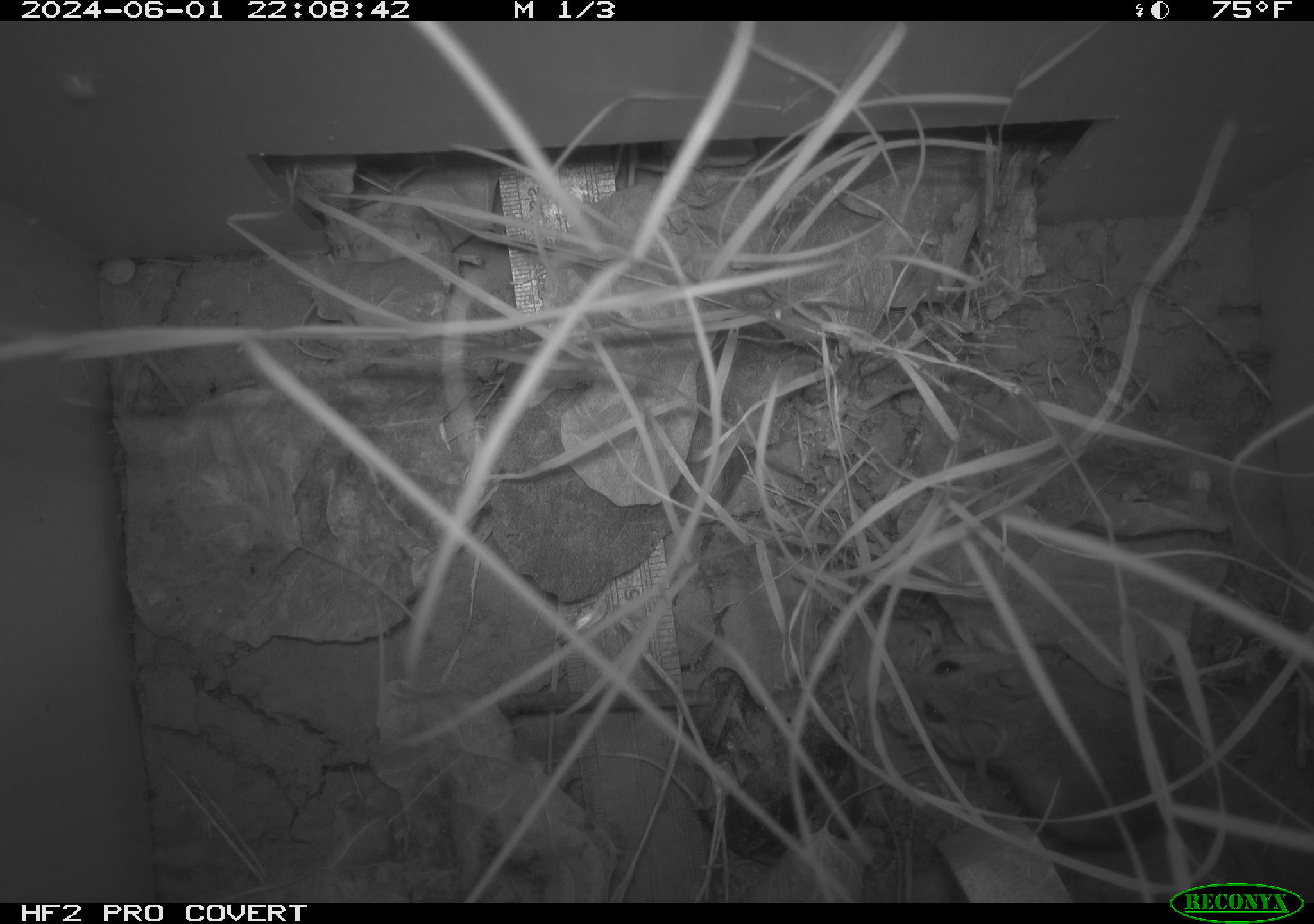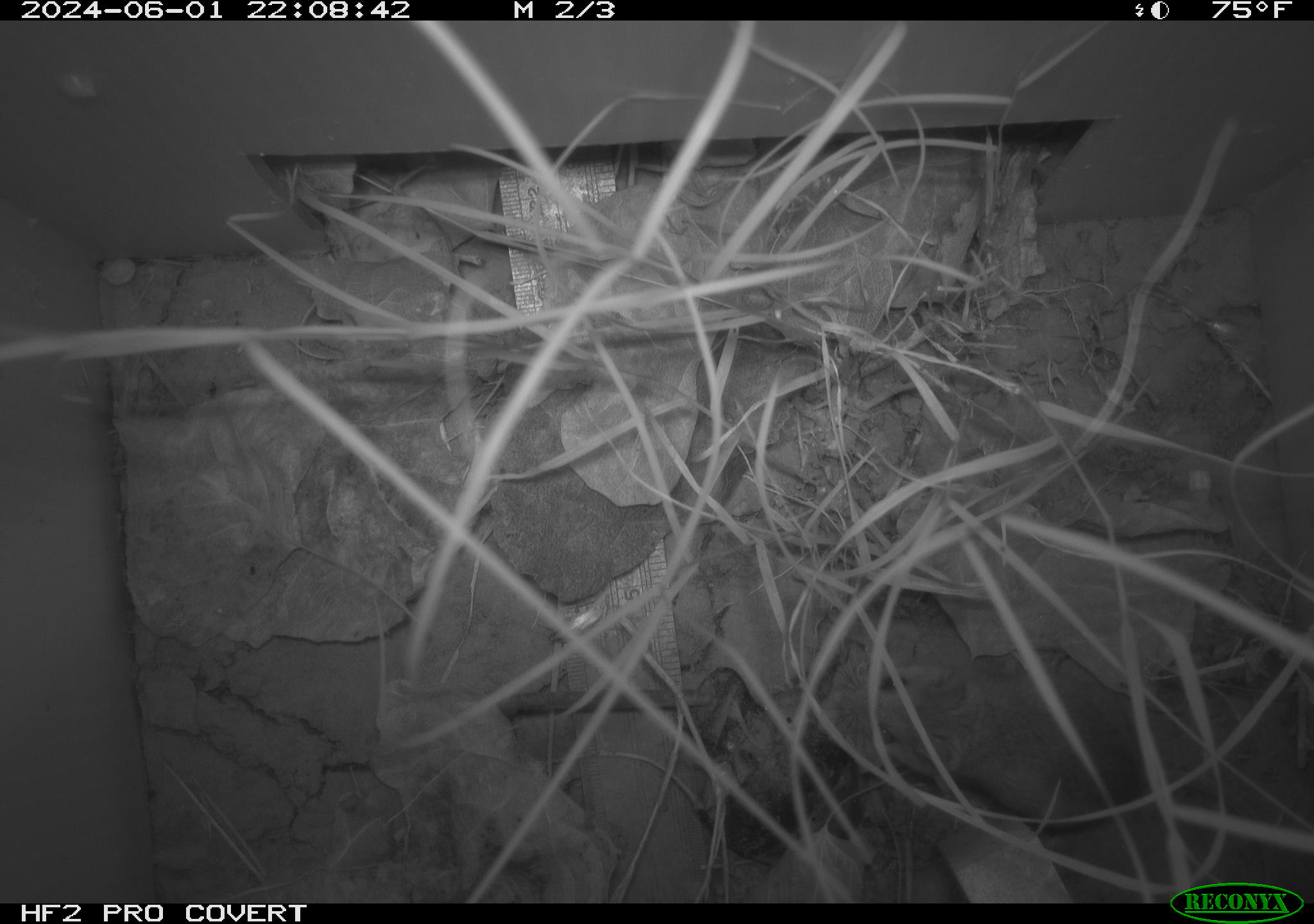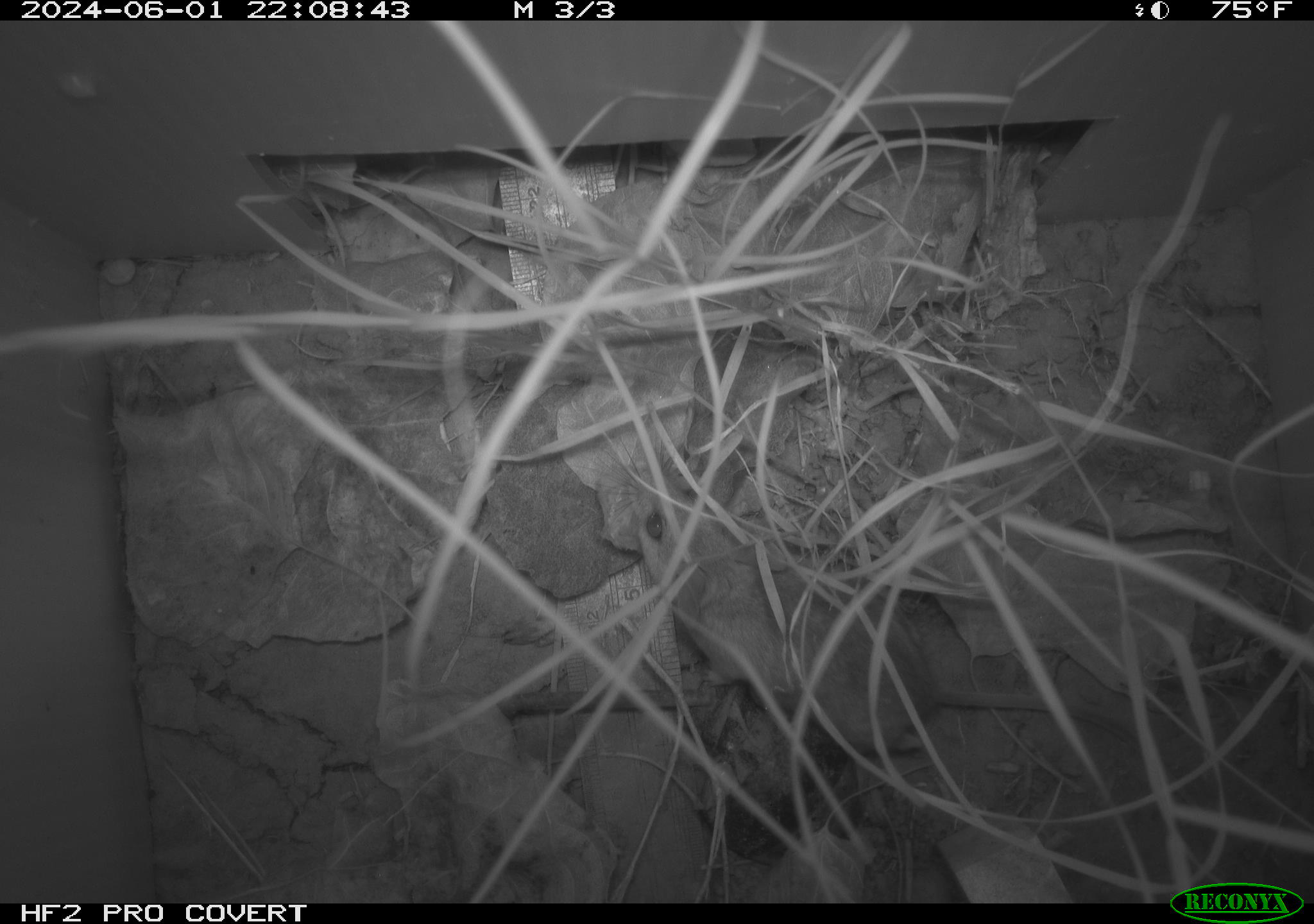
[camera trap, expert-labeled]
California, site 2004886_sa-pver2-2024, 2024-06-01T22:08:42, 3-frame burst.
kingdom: Animalia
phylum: Chordata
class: Mammalia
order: Rodentia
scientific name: Rodentia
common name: mouse species